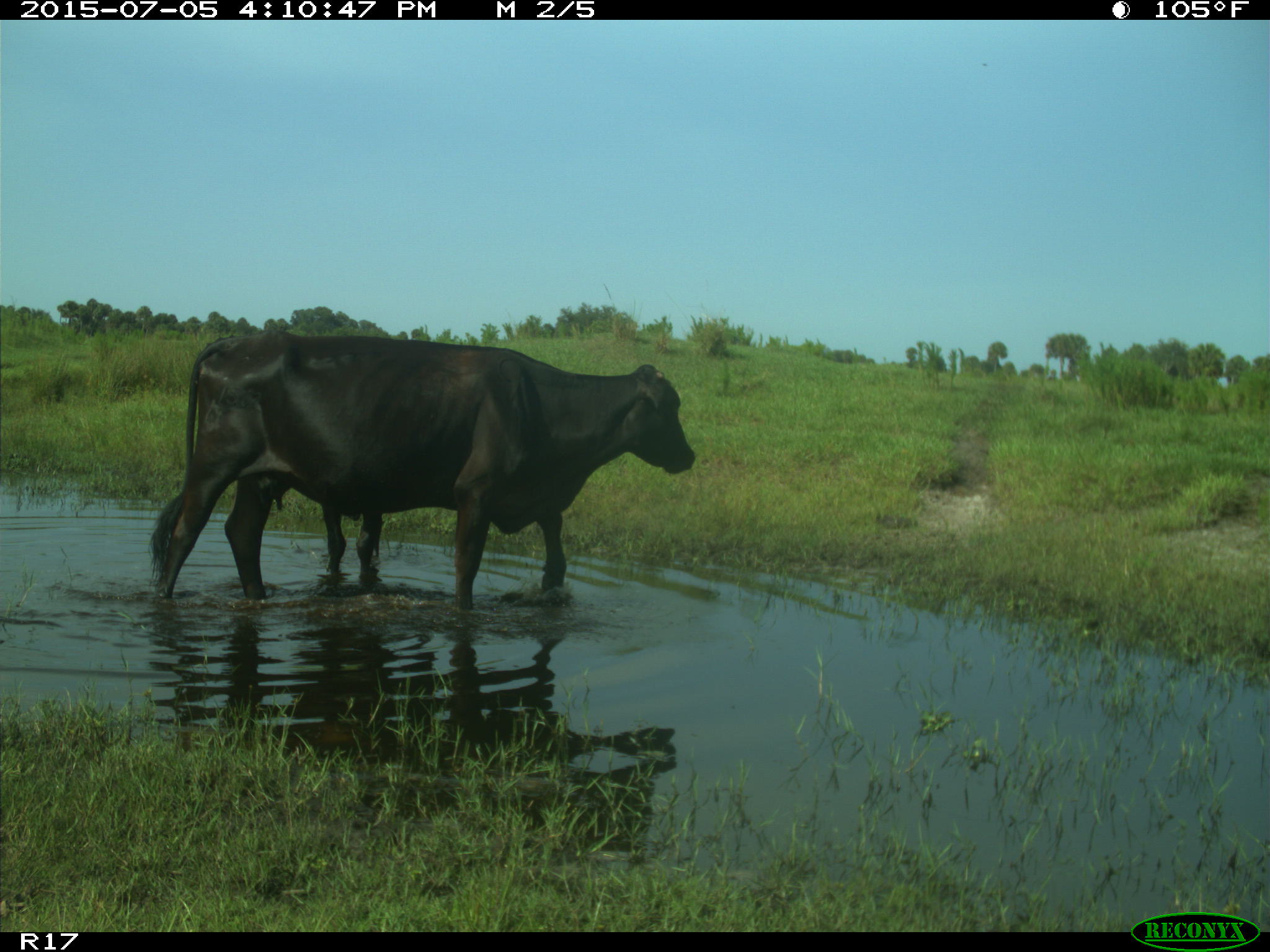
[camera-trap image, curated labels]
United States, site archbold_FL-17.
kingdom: Animalia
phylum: Chordata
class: Mammalia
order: Artiodactyla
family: Bovidae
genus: Bos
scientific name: Bos taurus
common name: domestic cow